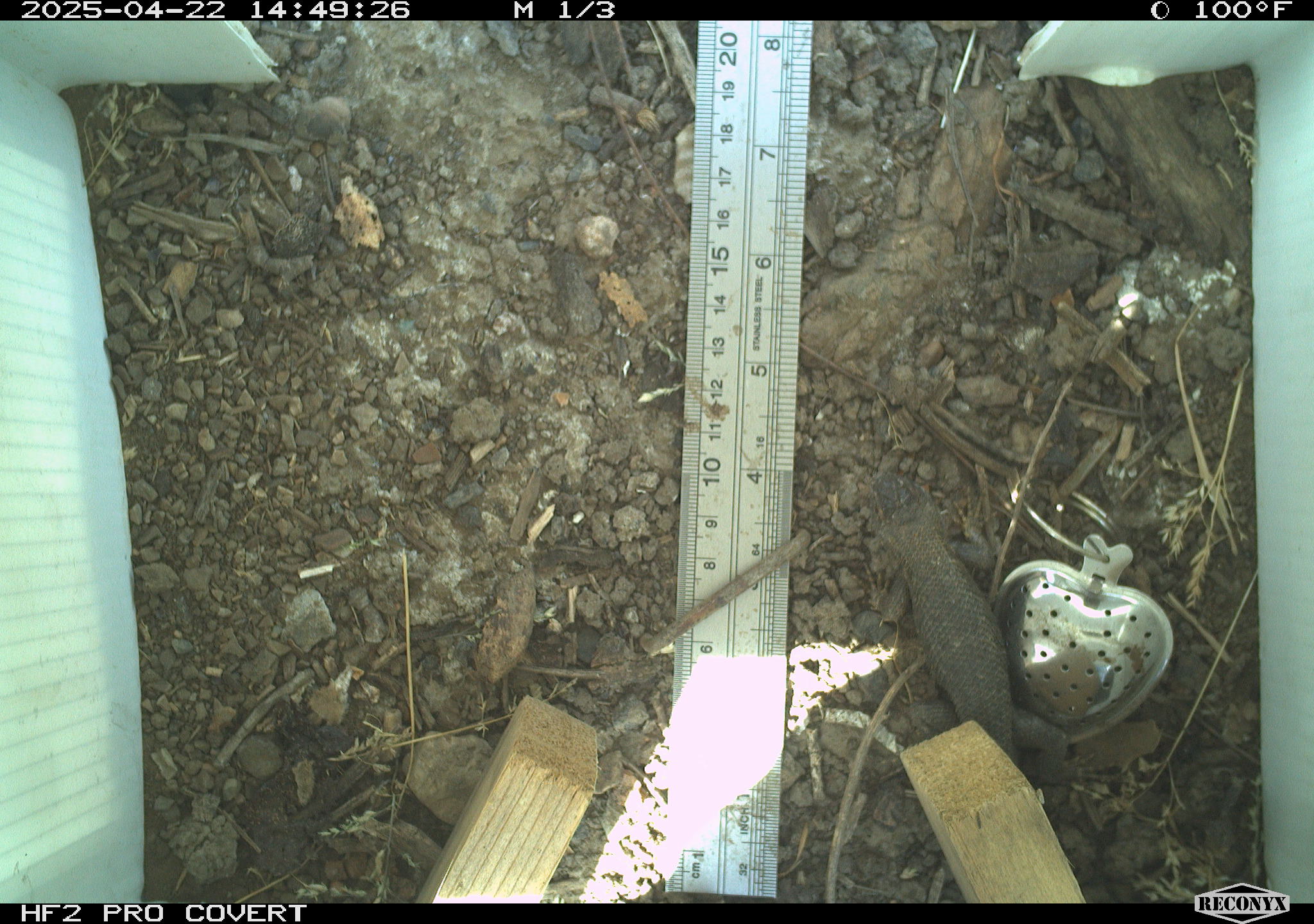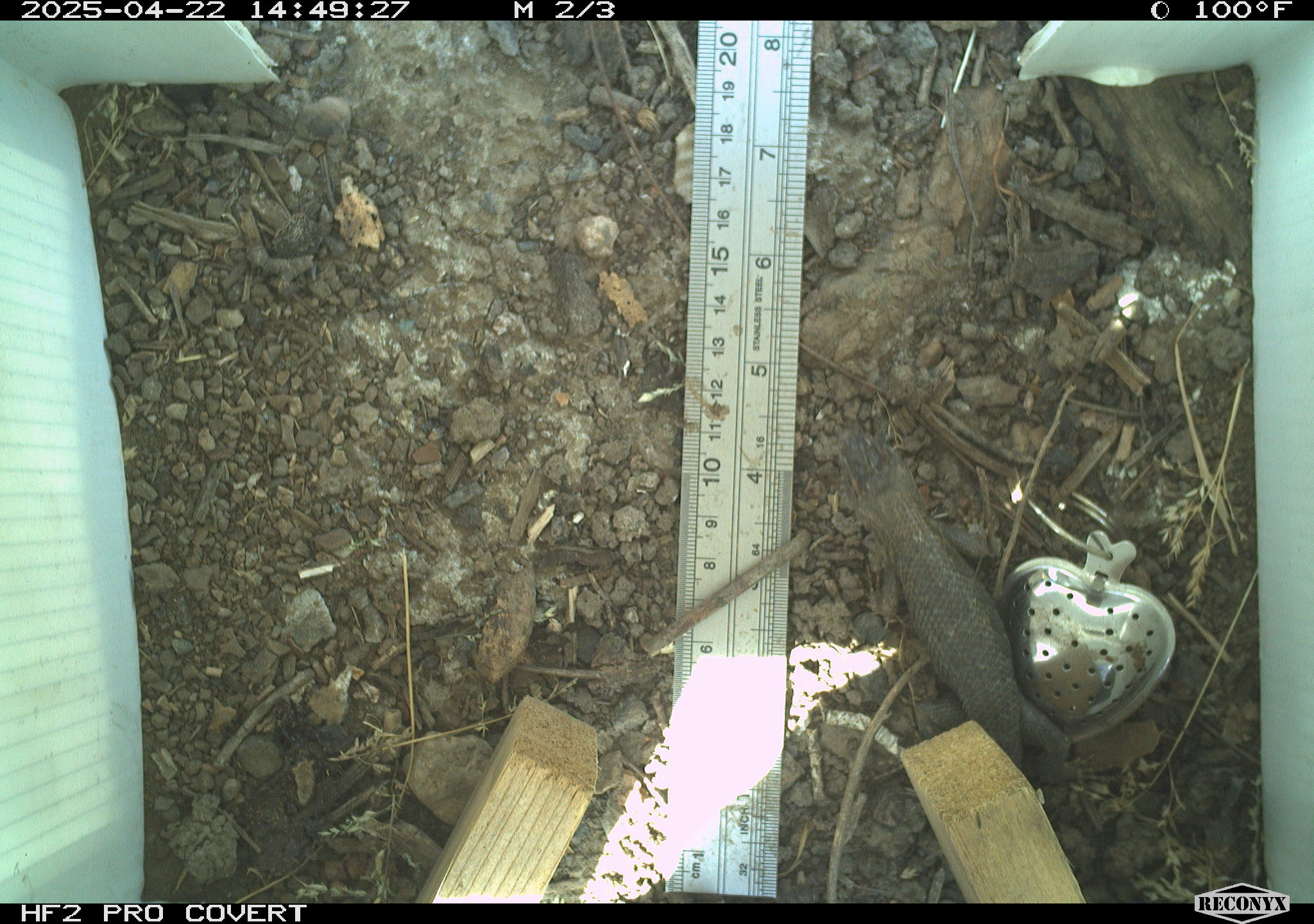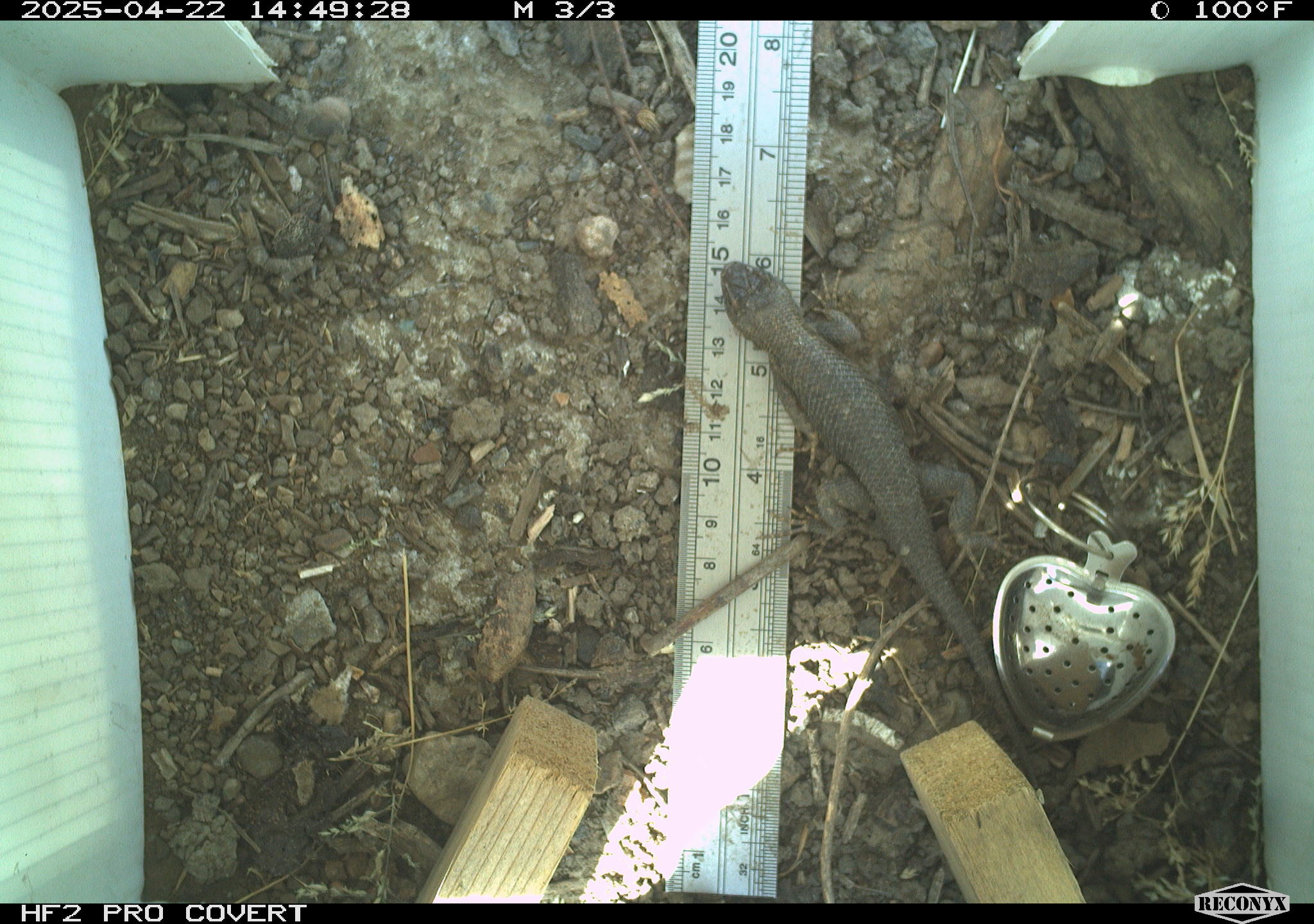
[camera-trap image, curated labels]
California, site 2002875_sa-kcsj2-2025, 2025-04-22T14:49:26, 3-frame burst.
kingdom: Animalia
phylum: Chordata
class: Reptilia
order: Squamata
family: Phrynosomatidae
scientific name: Phrynosomatidae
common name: north american spiny lizards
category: sceloporus/uta species